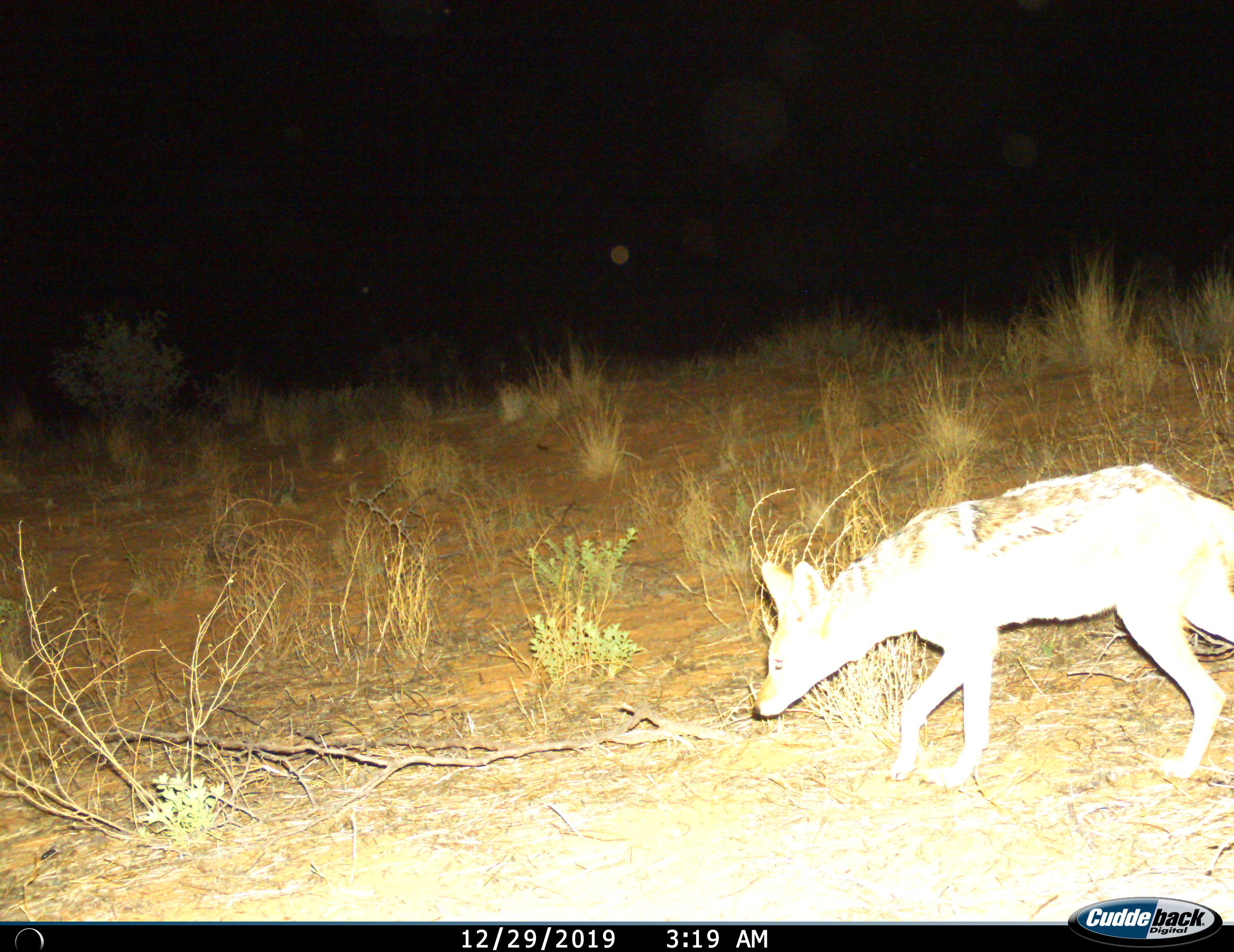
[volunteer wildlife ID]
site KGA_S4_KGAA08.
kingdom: Animalia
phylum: Chordata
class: Mammalia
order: Carnivora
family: Canidae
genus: Lupulella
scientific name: Lupulella mesomelas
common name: black-backed jackal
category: jackalblackbacked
Jackalblackbacked (black-backed jackal) (Lupulella mesomelas), count 1. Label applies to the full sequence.